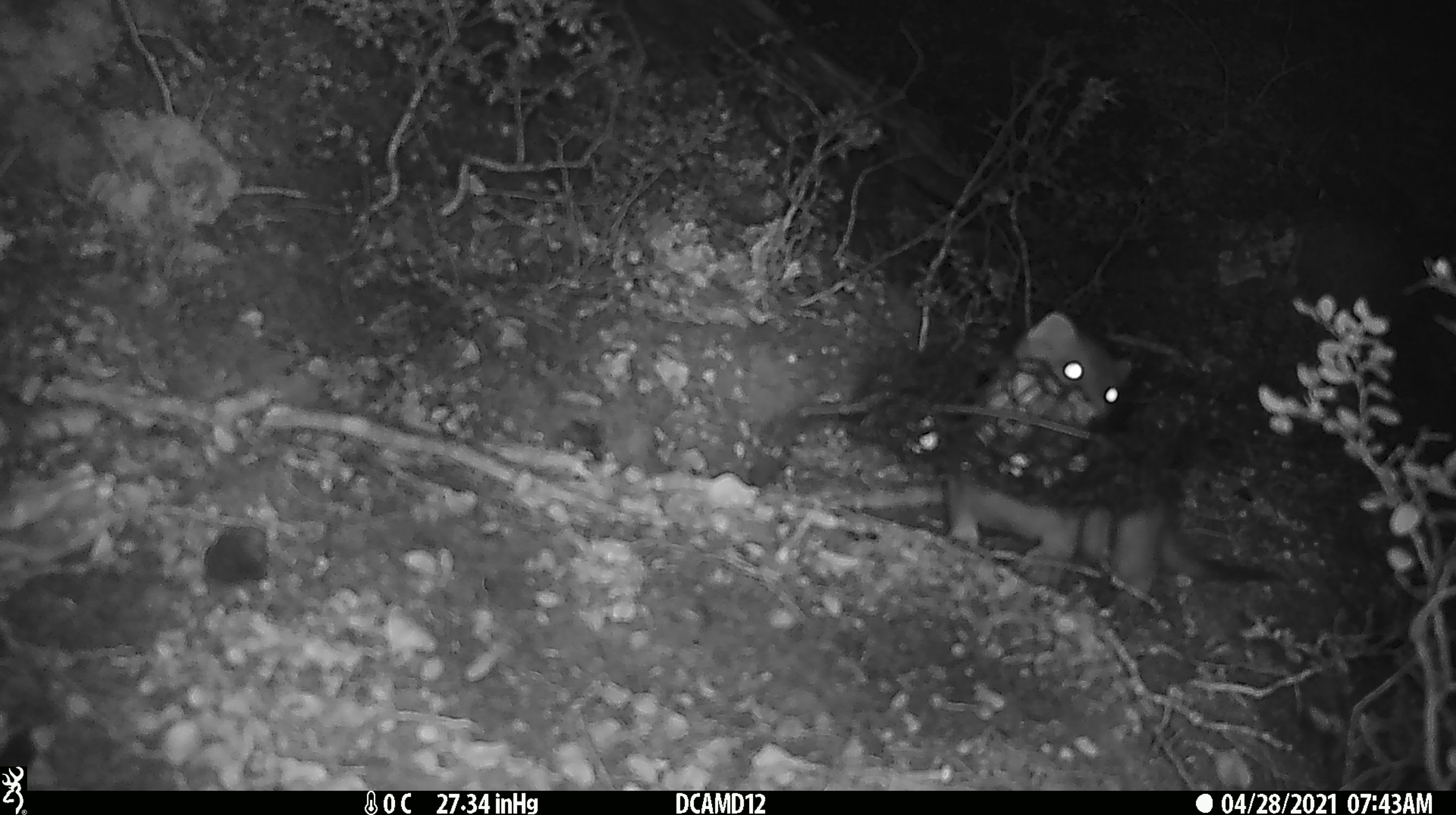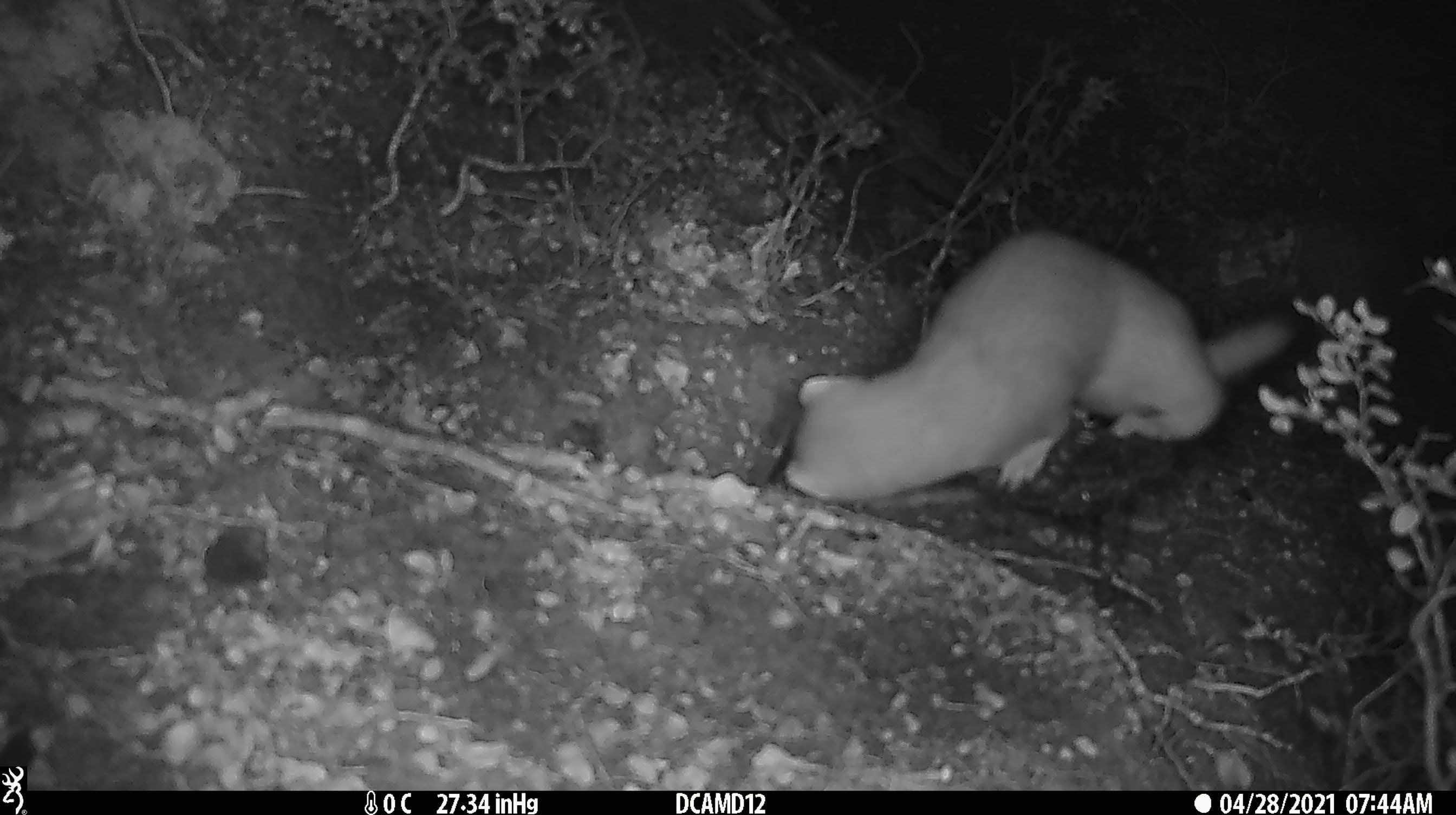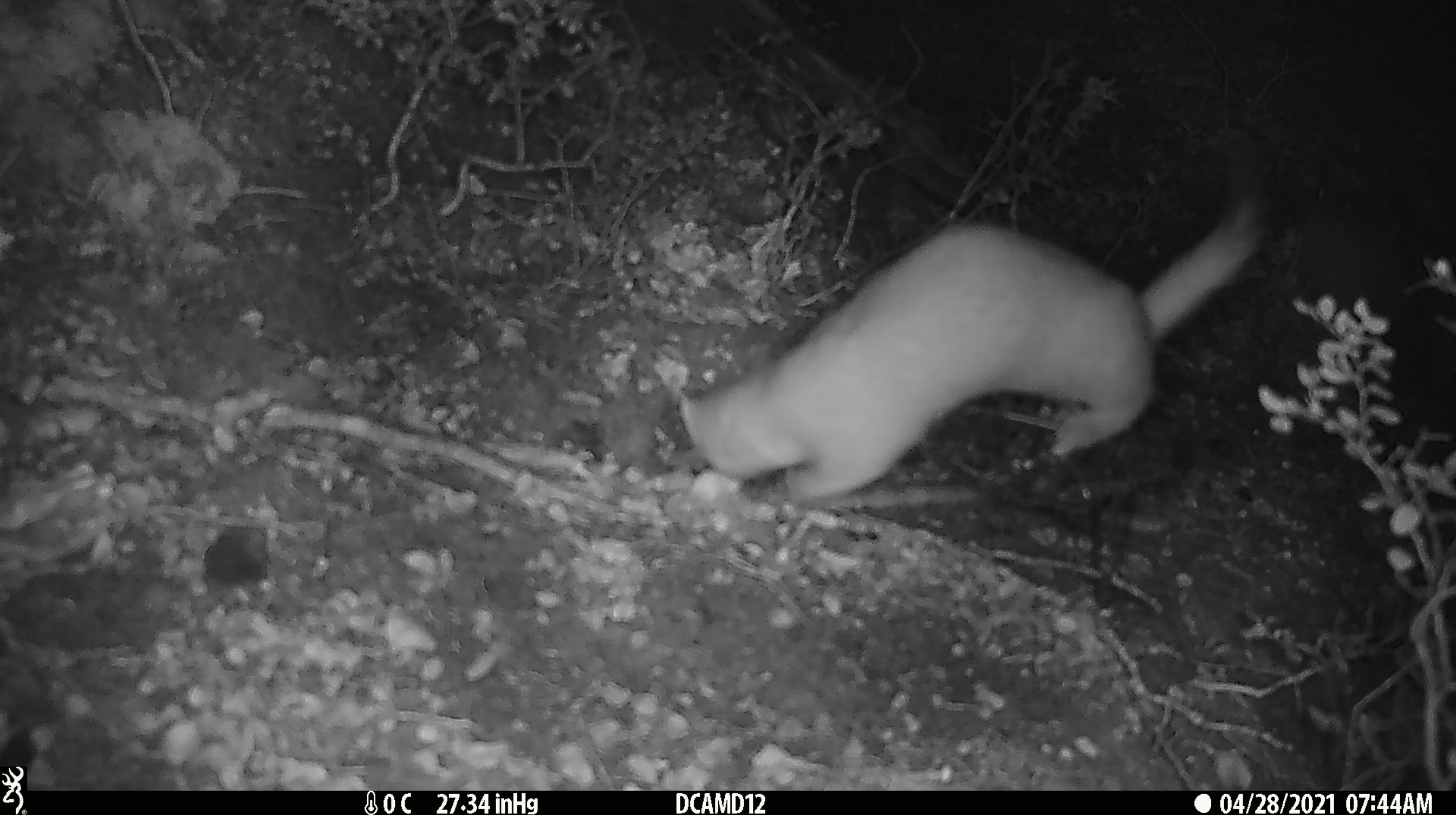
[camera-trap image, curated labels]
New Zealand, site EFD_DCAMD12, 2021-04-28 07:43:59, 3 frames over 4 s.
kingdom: Animalia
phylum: Chordata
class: Mammalia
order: Carnivora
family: Mustelidae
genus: Mustela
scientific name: Mustela erminea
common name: stoat